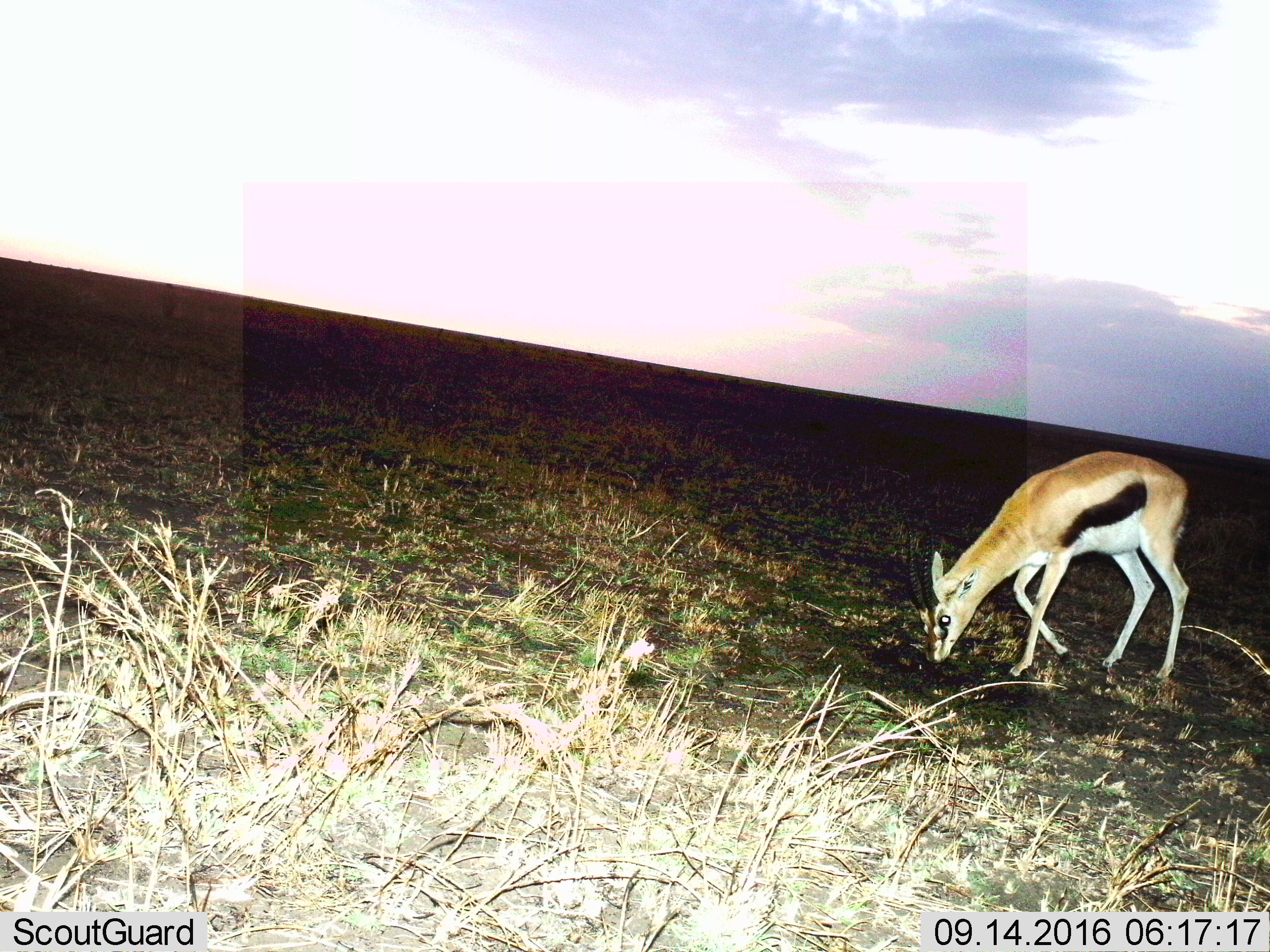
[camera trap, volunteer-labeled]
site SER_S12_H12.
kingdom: Animalia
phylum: Chordata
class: Mammalia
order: Artiodactyla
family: Bovidae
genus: Eudorcas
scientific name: Eudorcas thomsonii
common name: thomson's gazelle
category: gazellethomsons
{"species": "gazellethomsons (thomson's gazelle) (Eudorcas thomsonii)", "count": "1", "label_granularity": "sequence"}